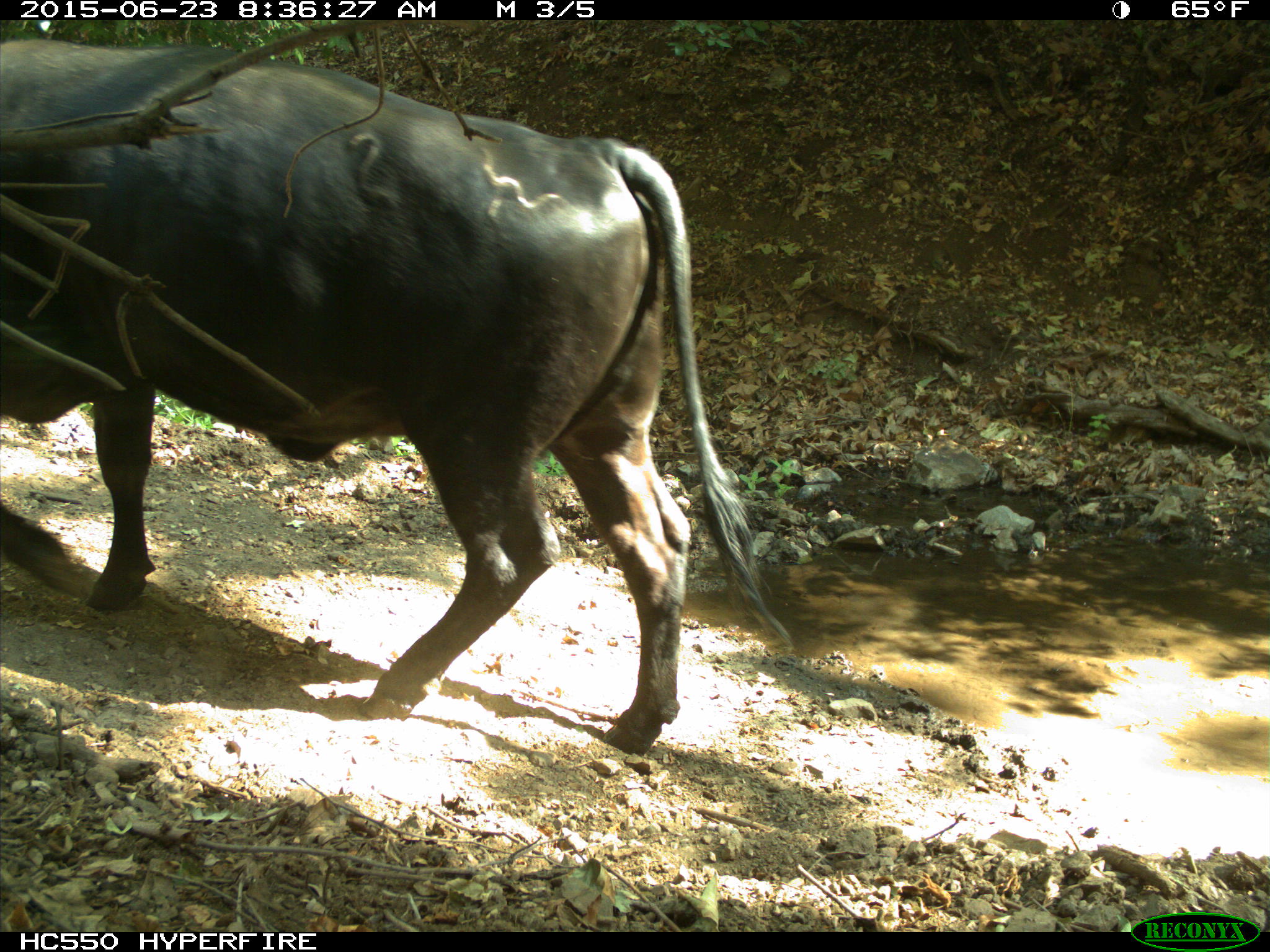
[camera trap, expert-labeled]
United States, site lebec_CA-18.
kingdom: Animalia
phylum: Chordata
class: Mammalia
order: Artiodactyla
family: Bovidae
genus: Bos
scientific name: Bos taurus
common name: domestic cow